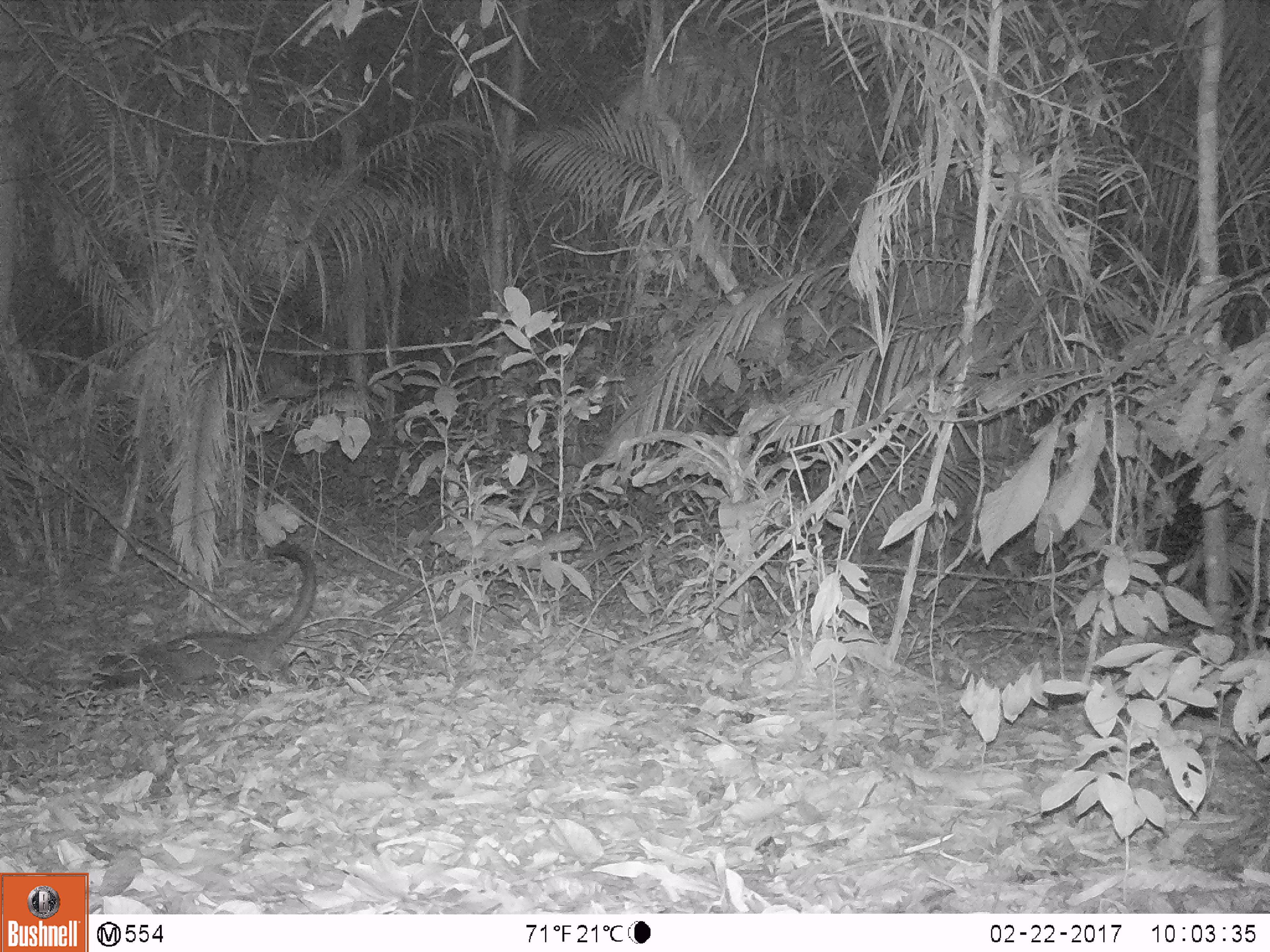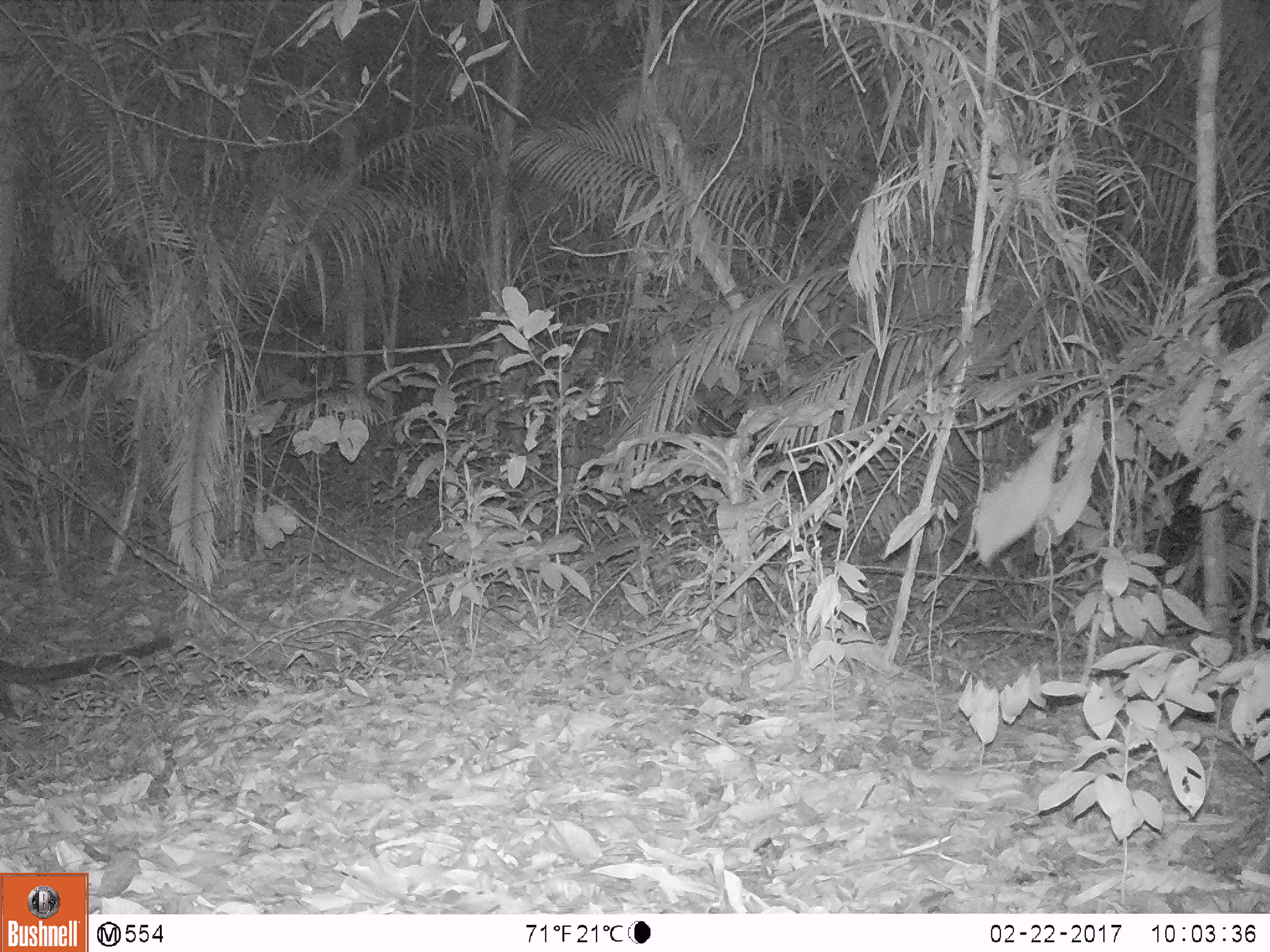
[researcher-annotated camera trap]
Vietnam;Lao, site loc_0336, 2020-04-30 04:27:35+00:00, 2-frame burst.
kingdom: Animalia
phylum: Chordata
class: Mammalia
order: Carnivora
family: Viverridae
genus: Paradoxurus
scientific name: Paradoxurus hermaphroditus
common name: common palm civet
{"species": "common palm civet (Paradoxurus hermaphroditus)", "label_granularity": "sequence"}